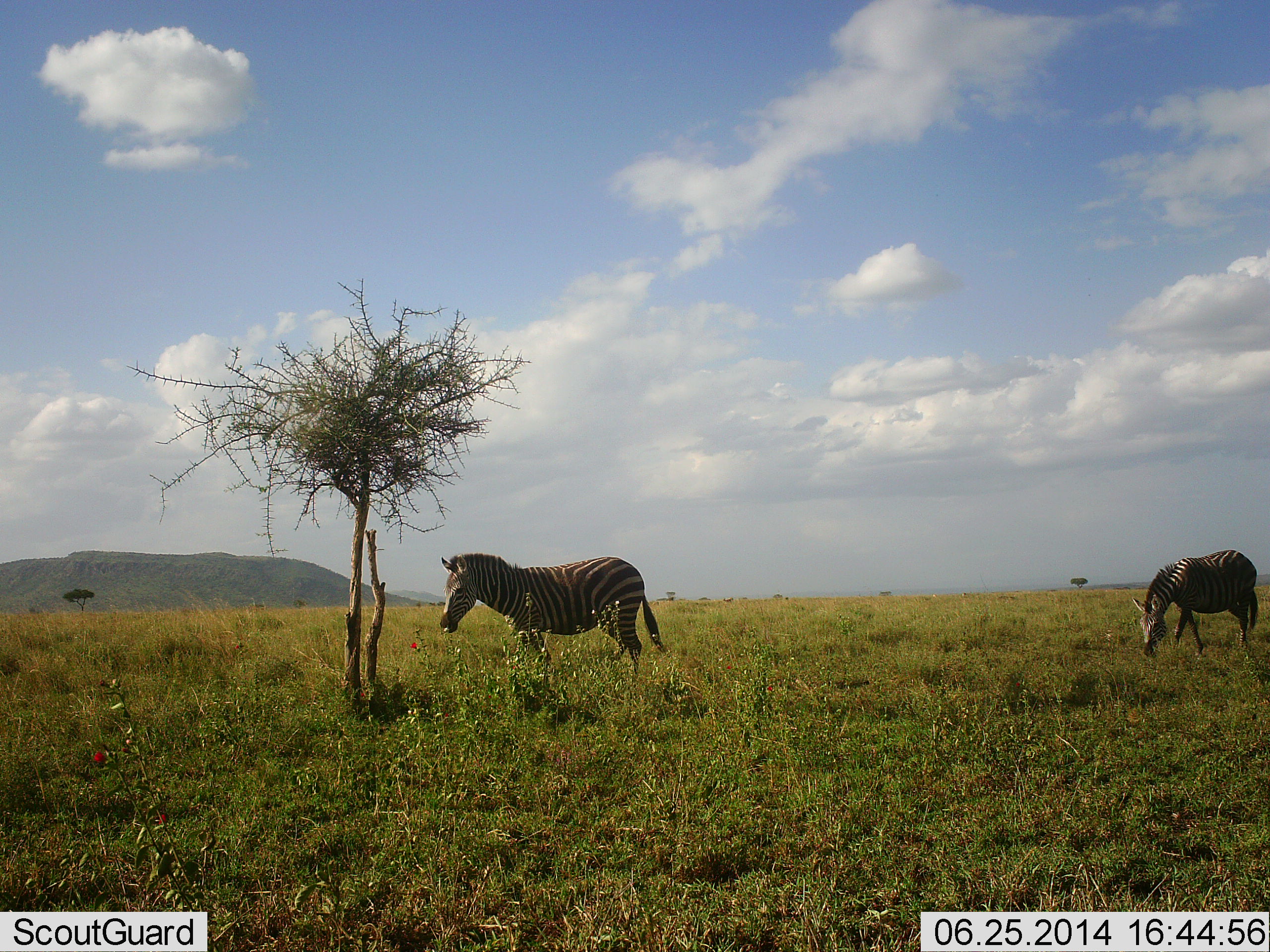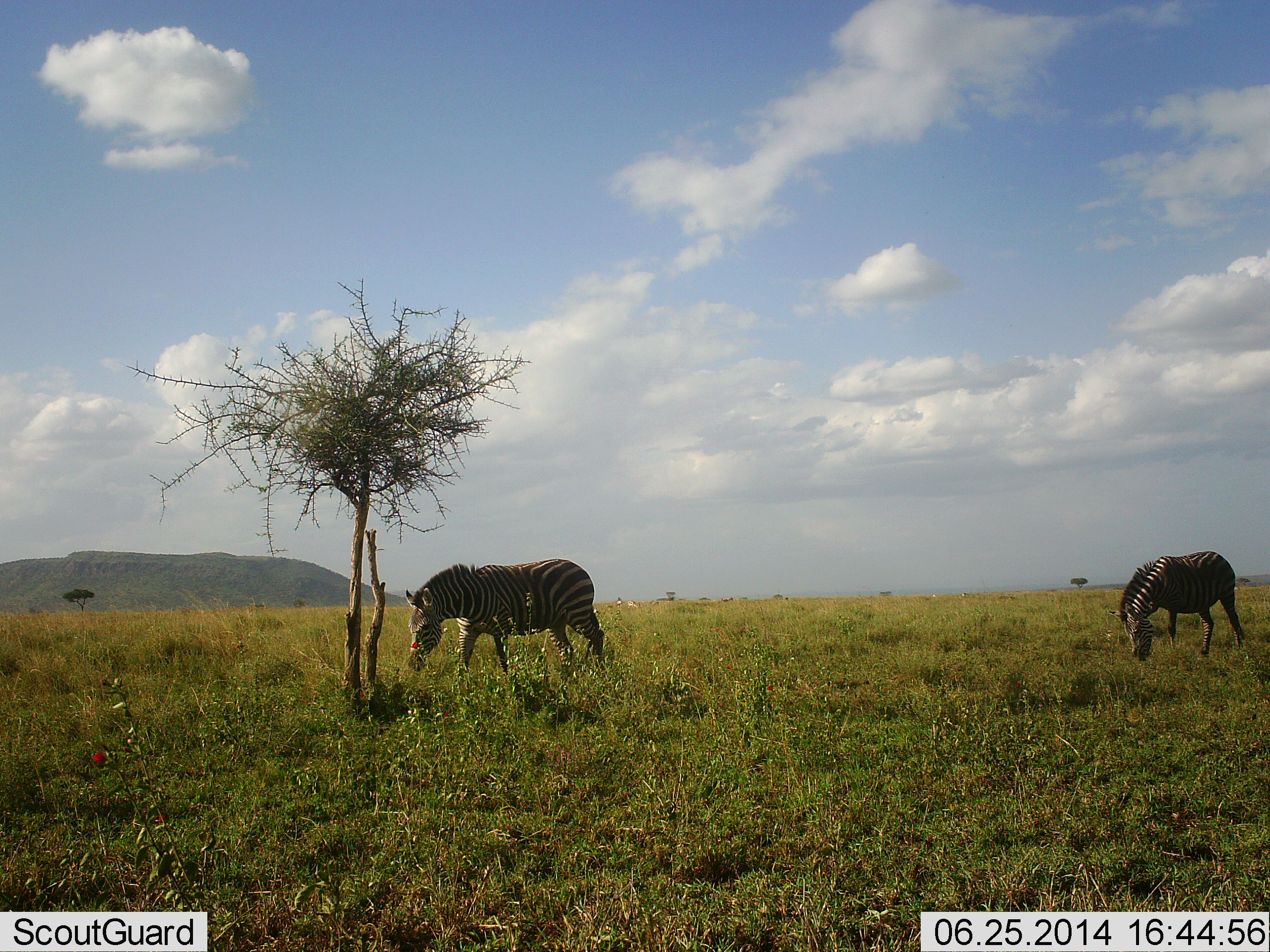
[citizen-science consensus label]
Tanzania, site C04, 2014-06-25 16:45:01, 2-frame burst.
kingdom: Animalia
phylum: Chordata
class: Mammalia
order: Perissodactyla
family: Equidae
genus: Equus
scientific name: Equus quagga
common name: plains zebra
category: zebra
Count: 2.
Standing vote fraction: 10%.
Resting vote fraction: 0%.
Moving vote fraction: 60%.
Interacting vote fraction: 0%.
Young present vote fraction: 0%.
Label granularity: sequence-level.